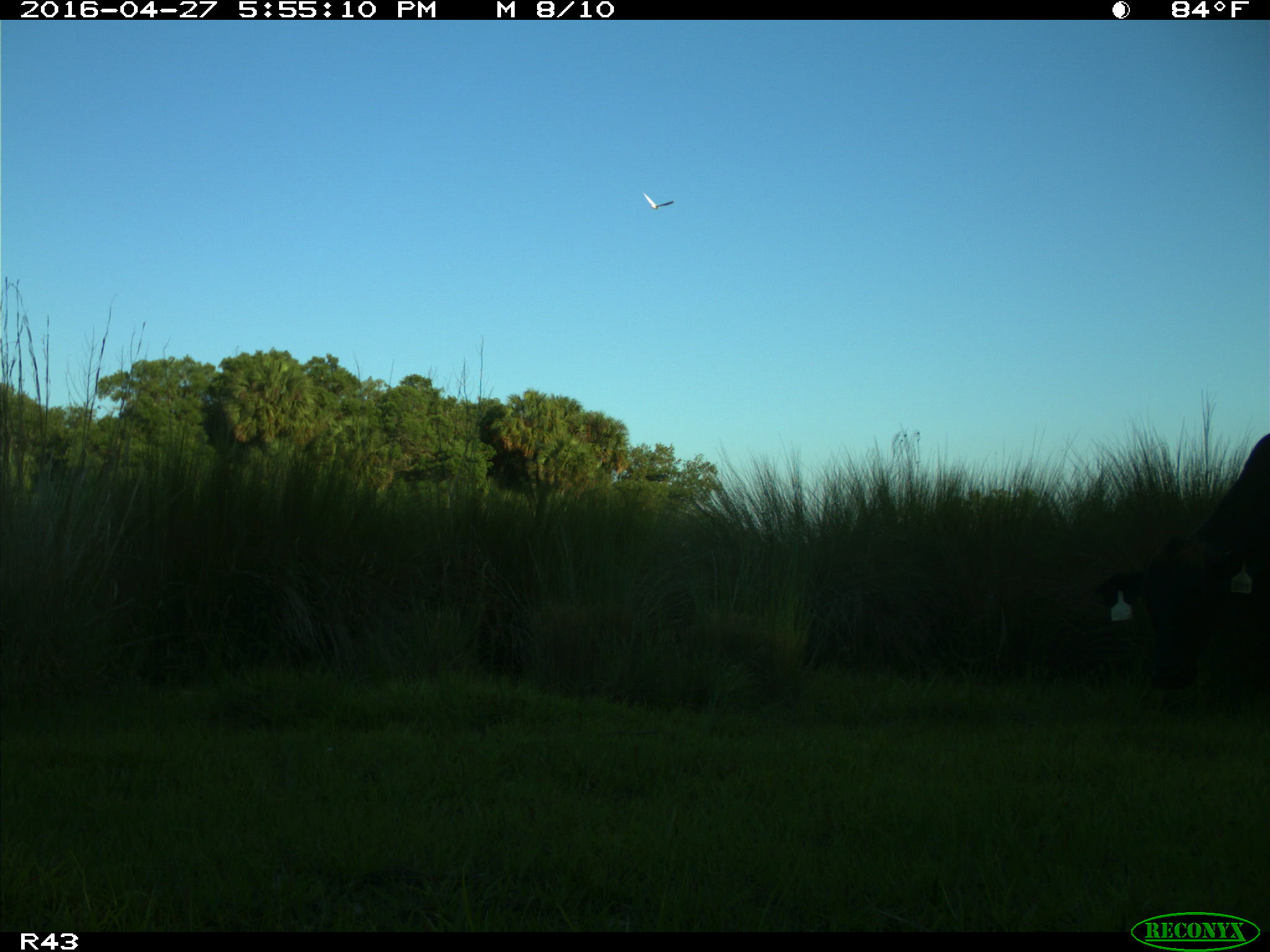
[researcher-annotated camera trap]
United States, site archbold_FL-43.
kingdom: Animalia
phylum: Chordata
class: Mammalia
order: Artiodactyla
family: Bovidae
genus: Bos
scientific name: Bos taurus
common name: domestic cow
Bos taurus (domestic cow).